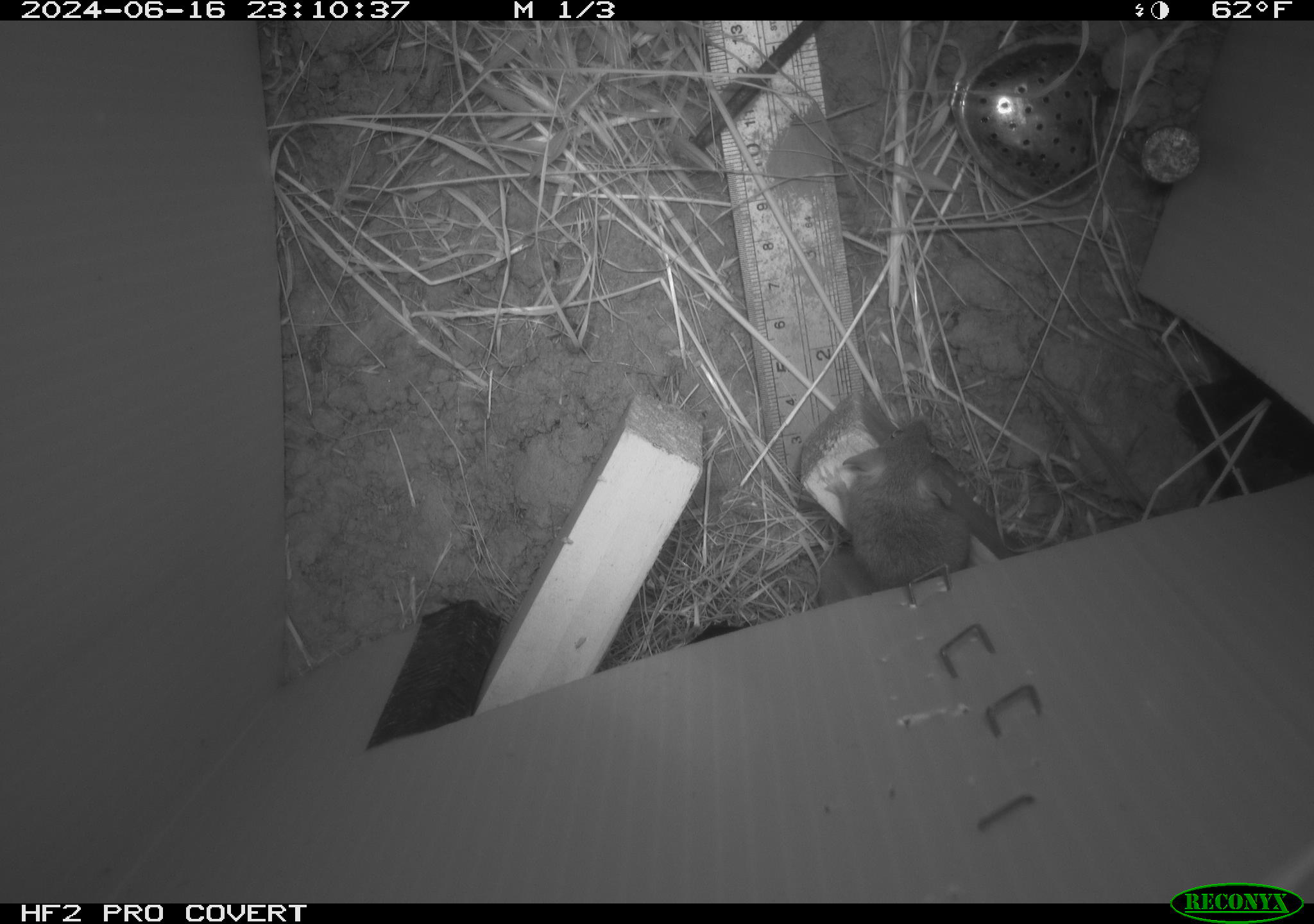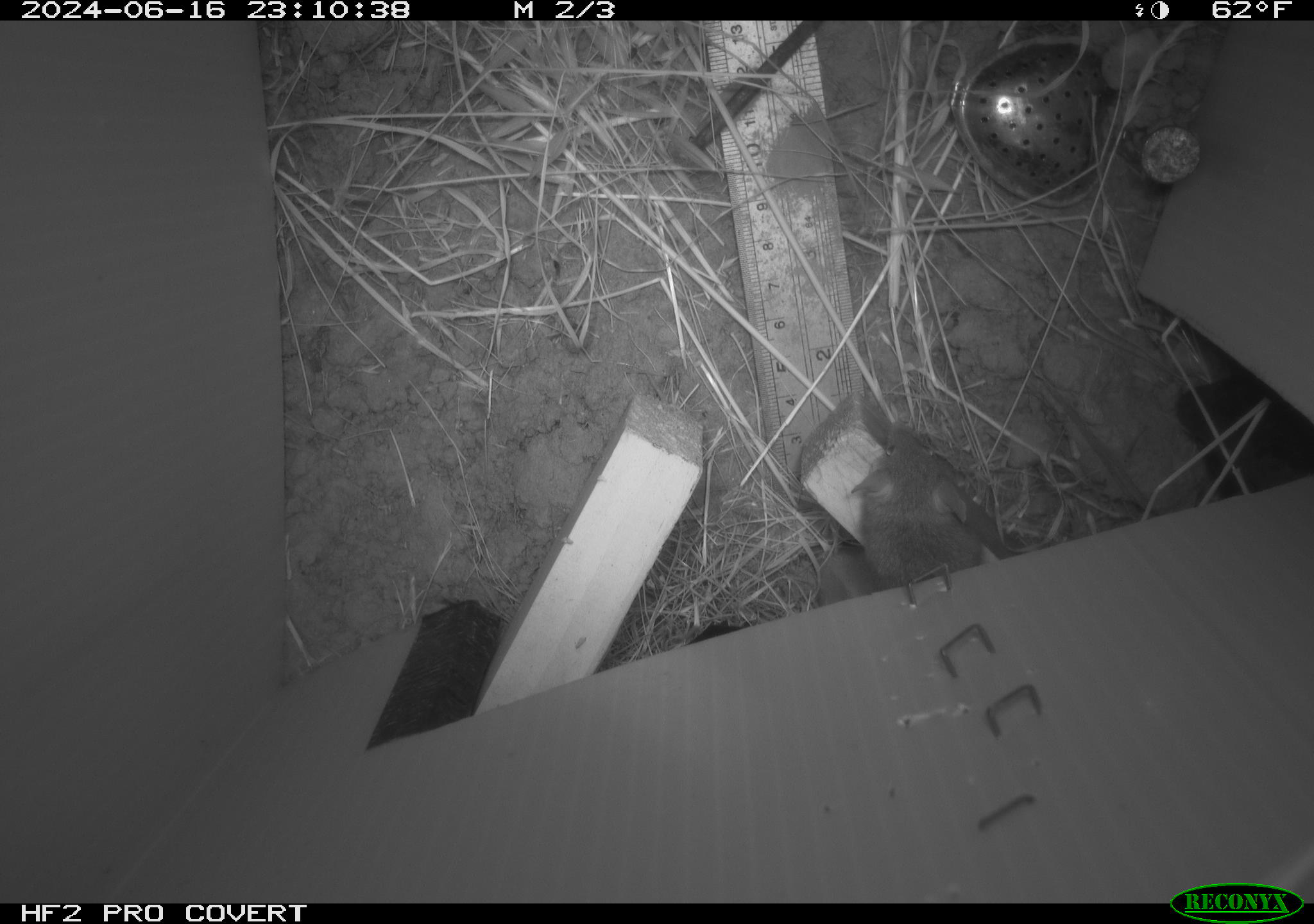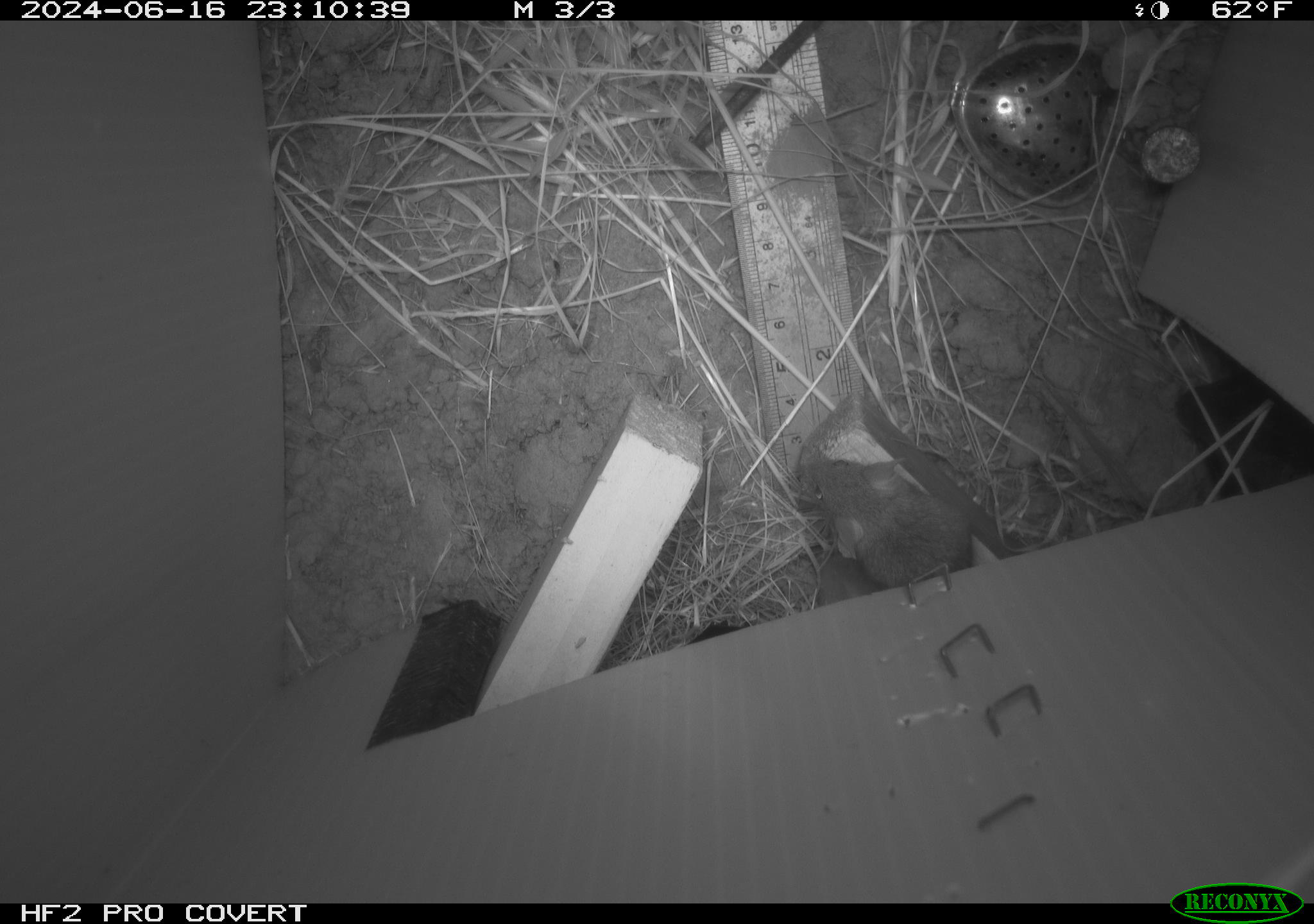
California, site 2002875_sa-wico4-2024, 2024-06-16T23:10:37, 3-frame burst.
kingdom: Animalia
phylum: Chordata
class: Mammalia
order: Rodentia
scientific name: Rodentia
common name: mouse species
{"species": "mouse species (Rodentia)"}